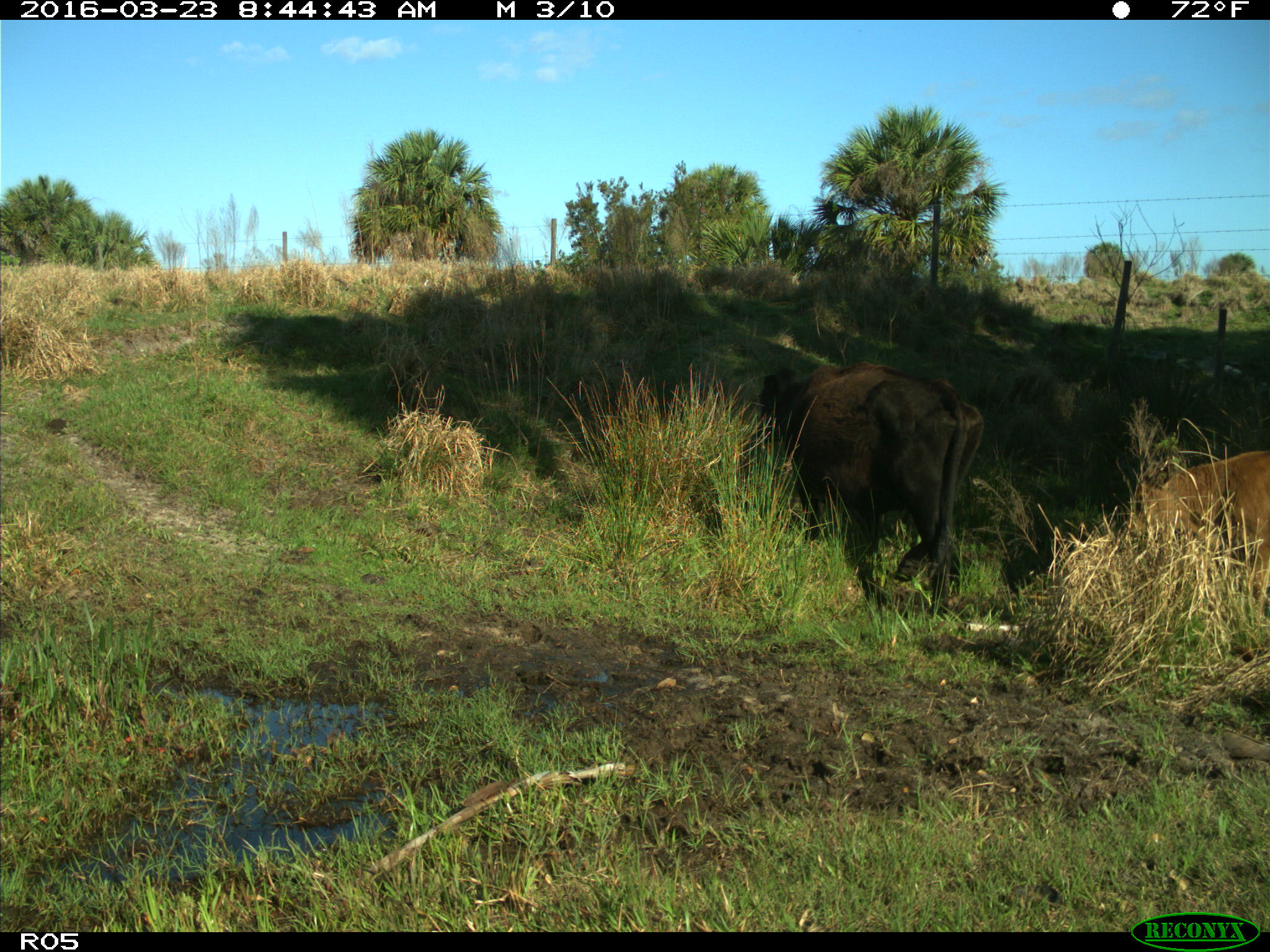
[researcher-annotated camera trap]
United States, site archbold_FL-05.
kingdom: Animalia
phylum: Chordata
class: Mammalia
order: Artiodactyla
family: Bovidae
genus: Bos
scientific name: Bos taurus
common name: domestic cow